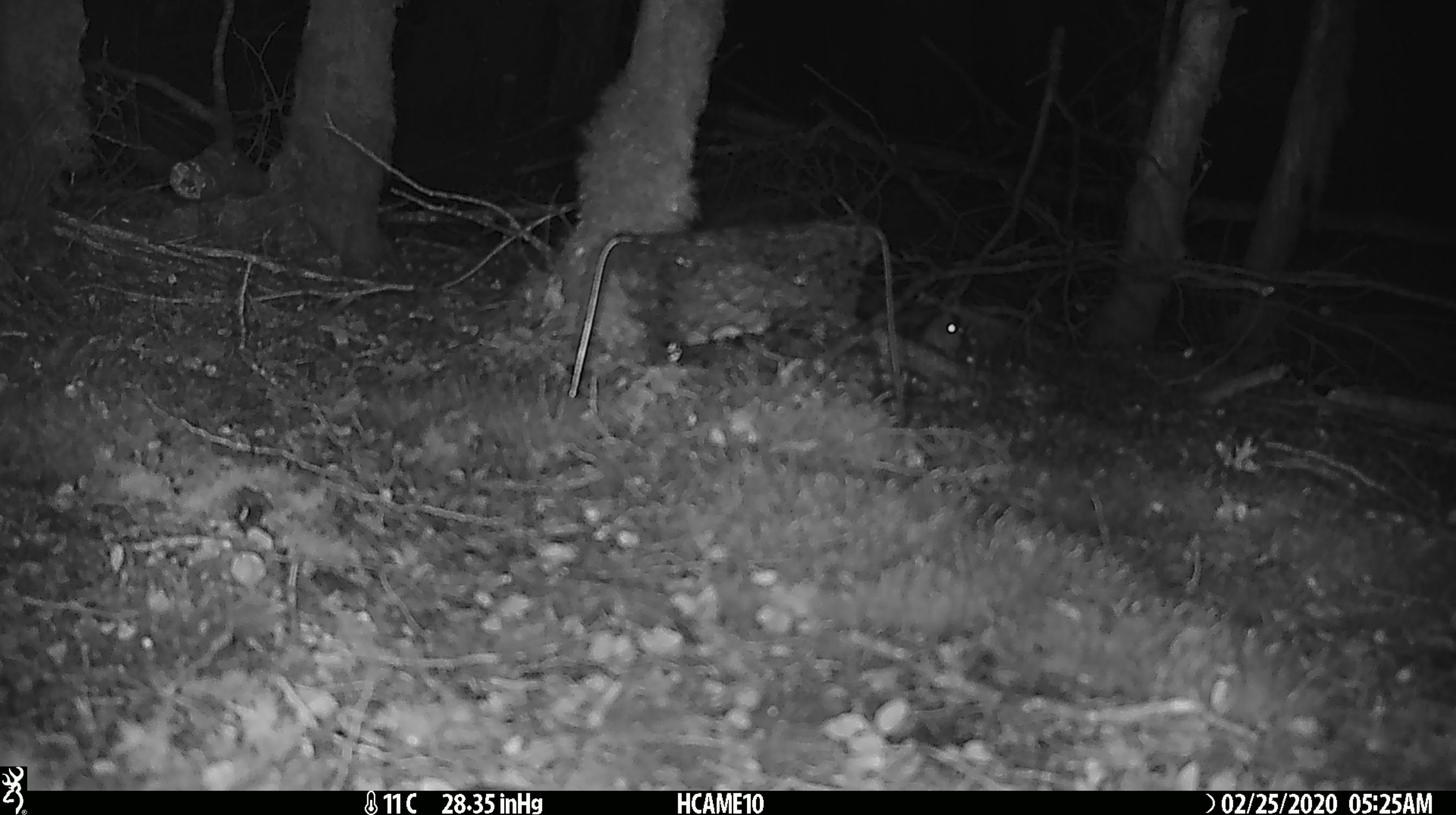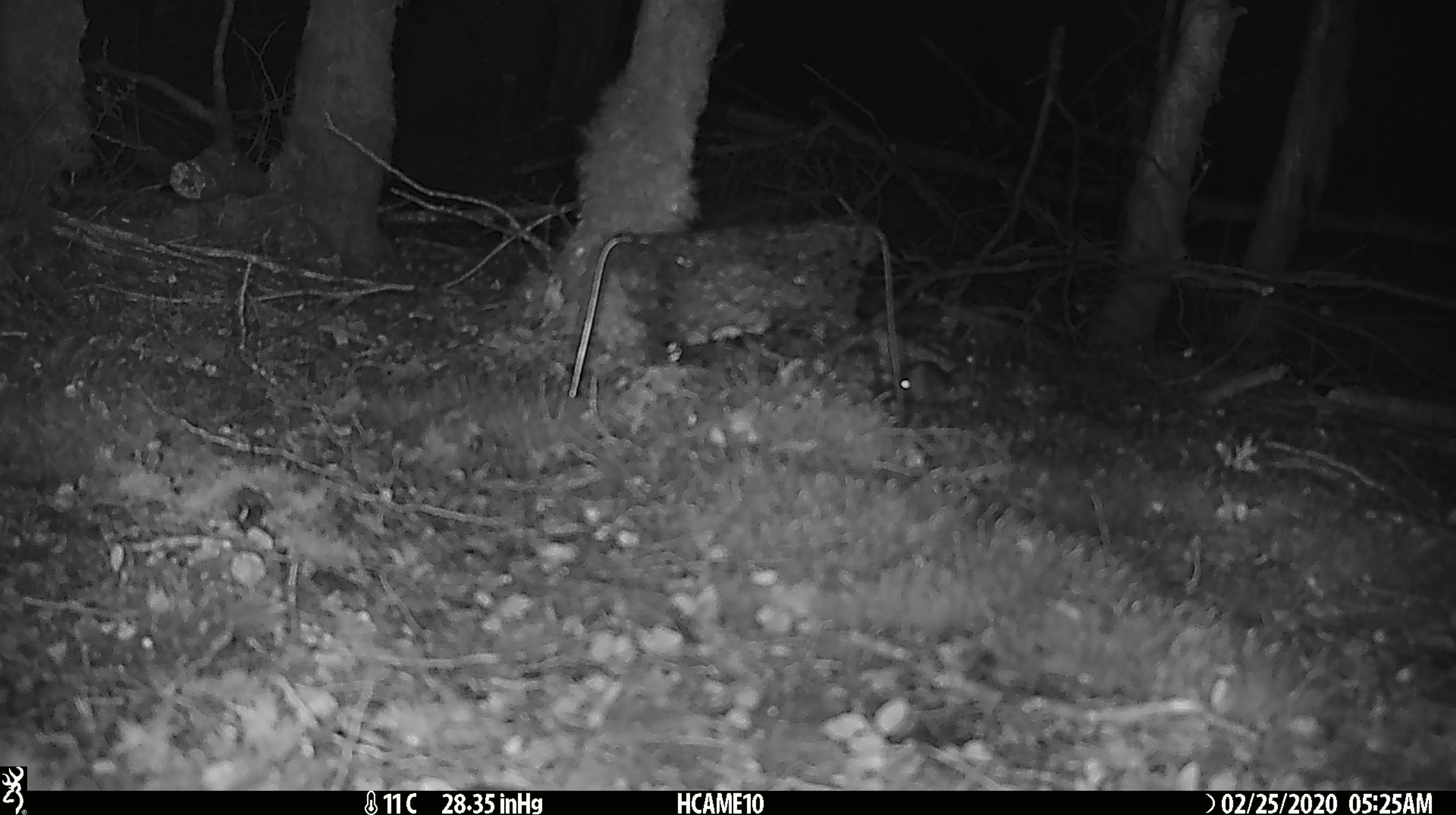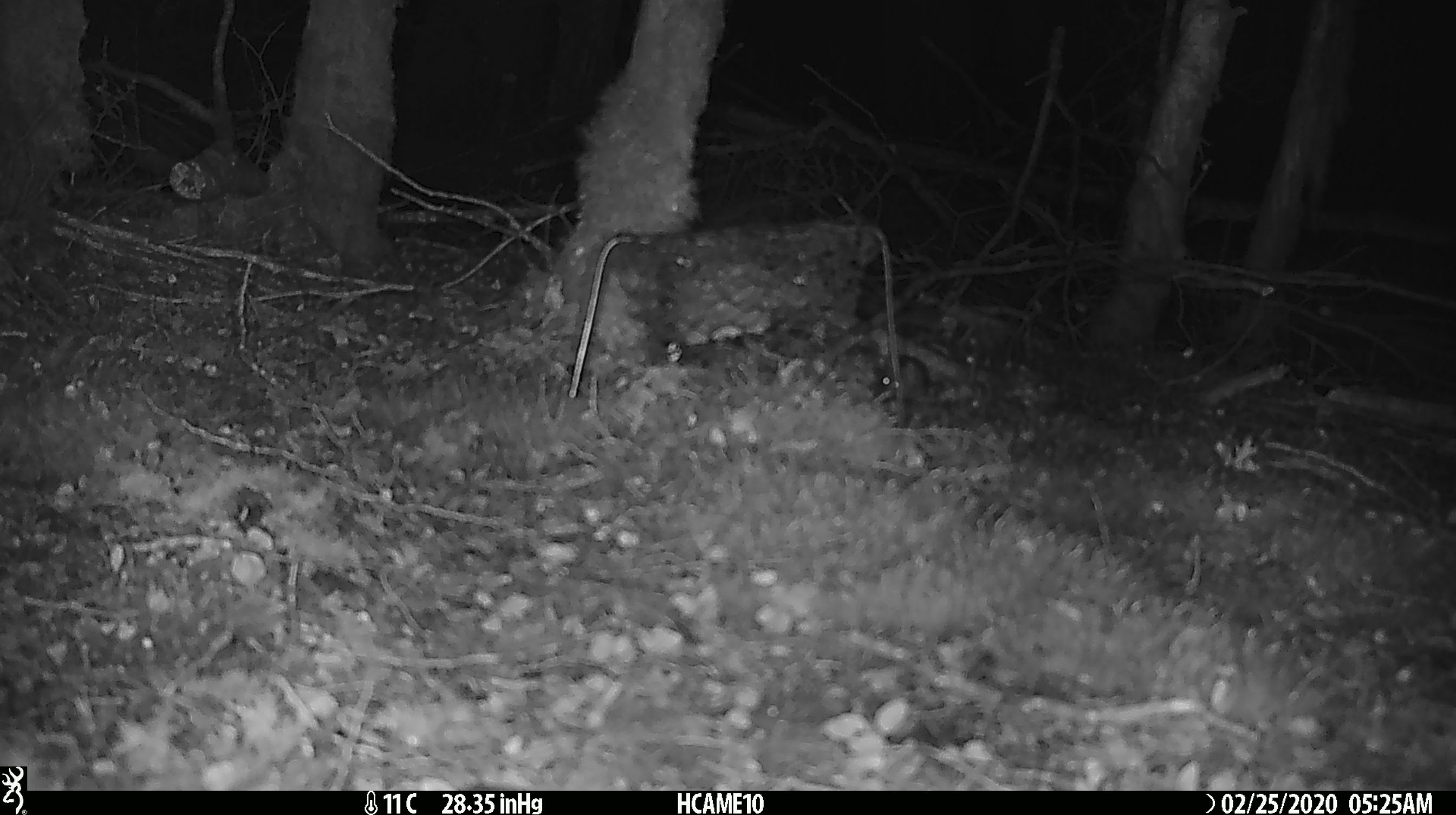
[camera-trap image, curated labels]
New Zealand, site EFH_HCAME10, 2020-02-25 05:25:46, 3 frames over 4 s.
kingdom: Animalia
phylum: Chordata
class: Mammalia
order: Rodentia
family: Muridae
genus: Mus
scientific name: Mus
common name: mouse